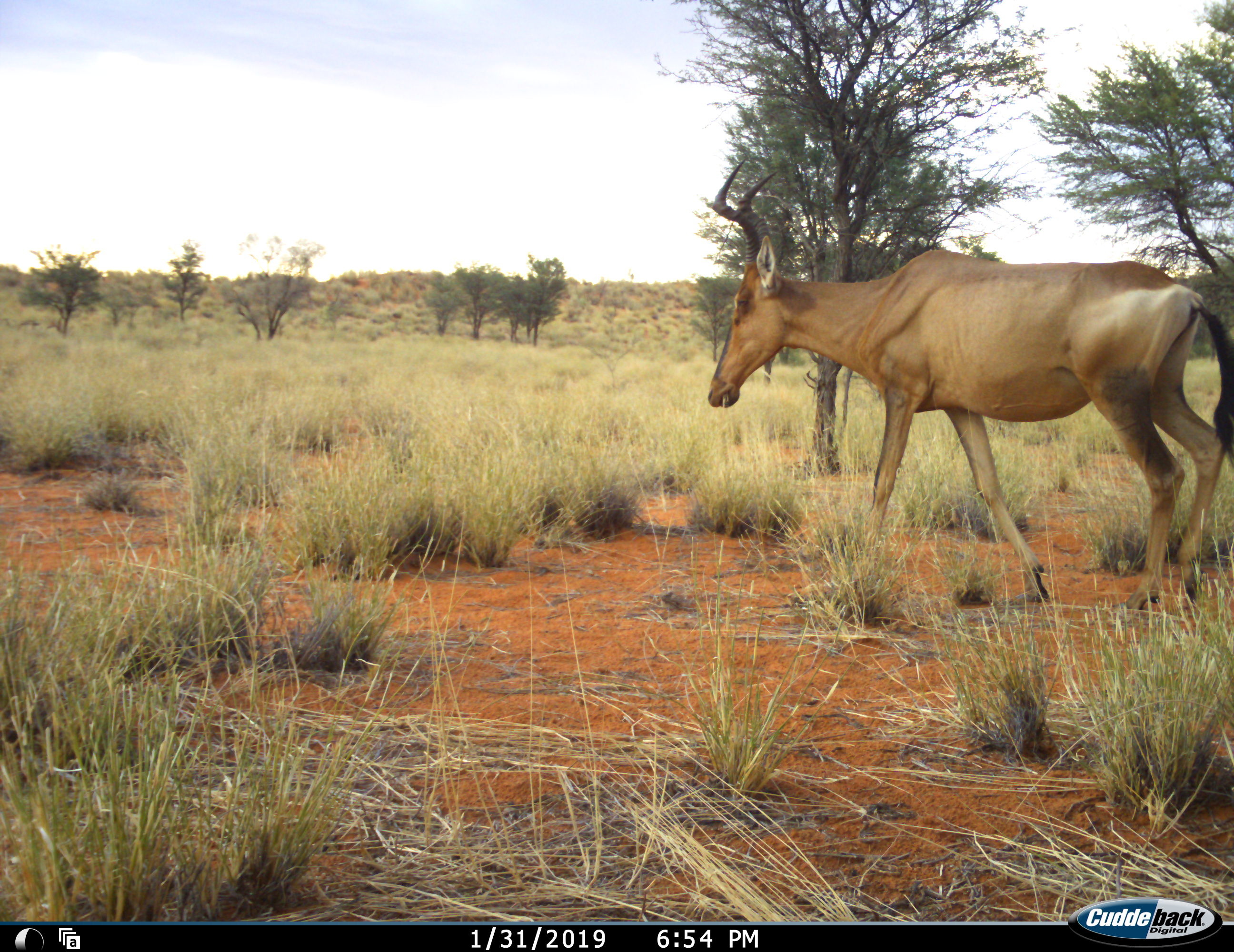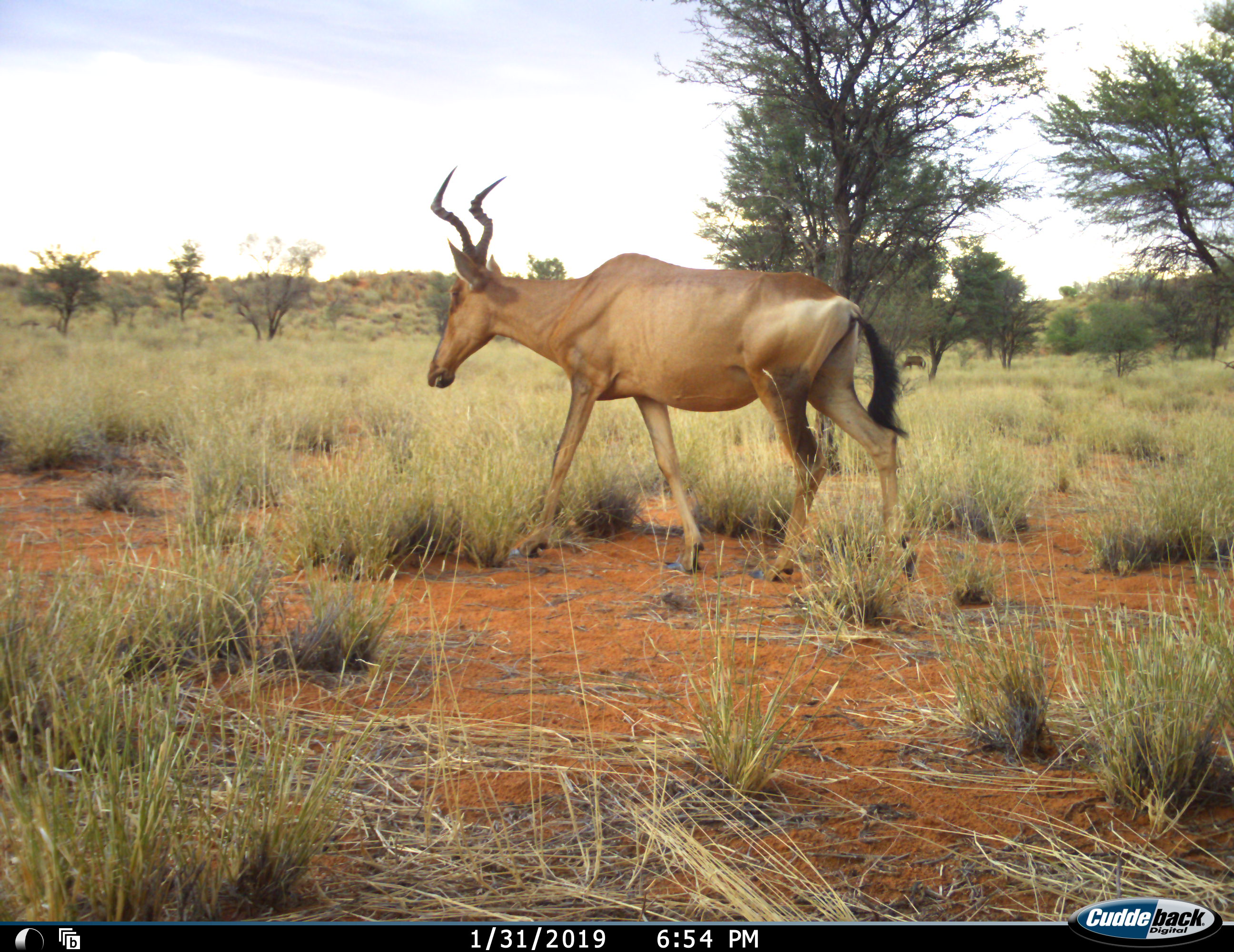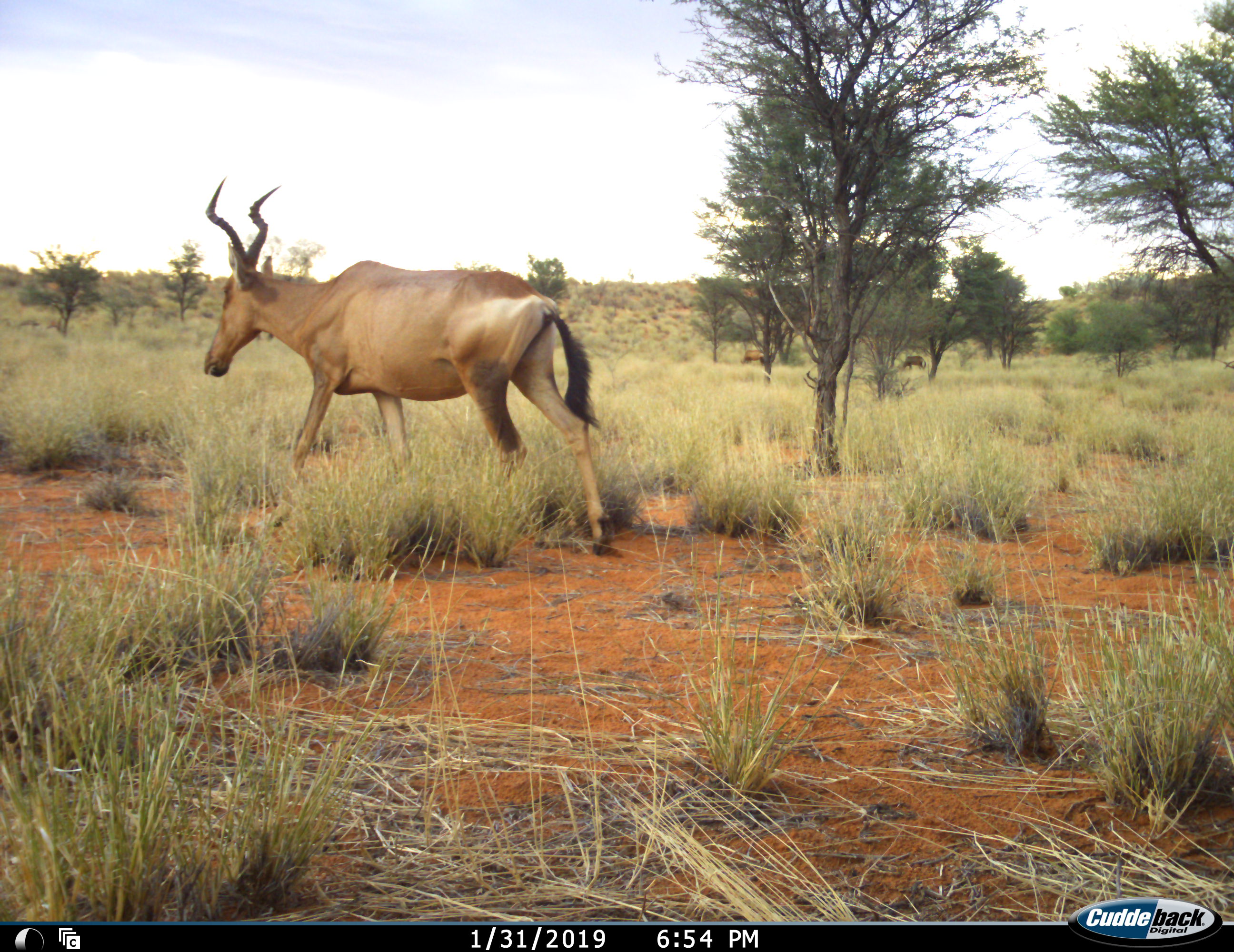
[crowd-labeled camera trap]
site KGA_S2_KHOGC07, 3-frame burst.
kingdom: Animalia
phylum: Chordata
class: Mammalia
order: Artiodactyla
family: Bovidae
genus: Alcelaphus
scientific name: Alcelaphus buselaphus caama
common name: red hartebeest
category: hartebeestred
Hartebeestred (red hartebeest) (Alcelaphus buselaphus caama), count 1. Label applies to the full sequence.